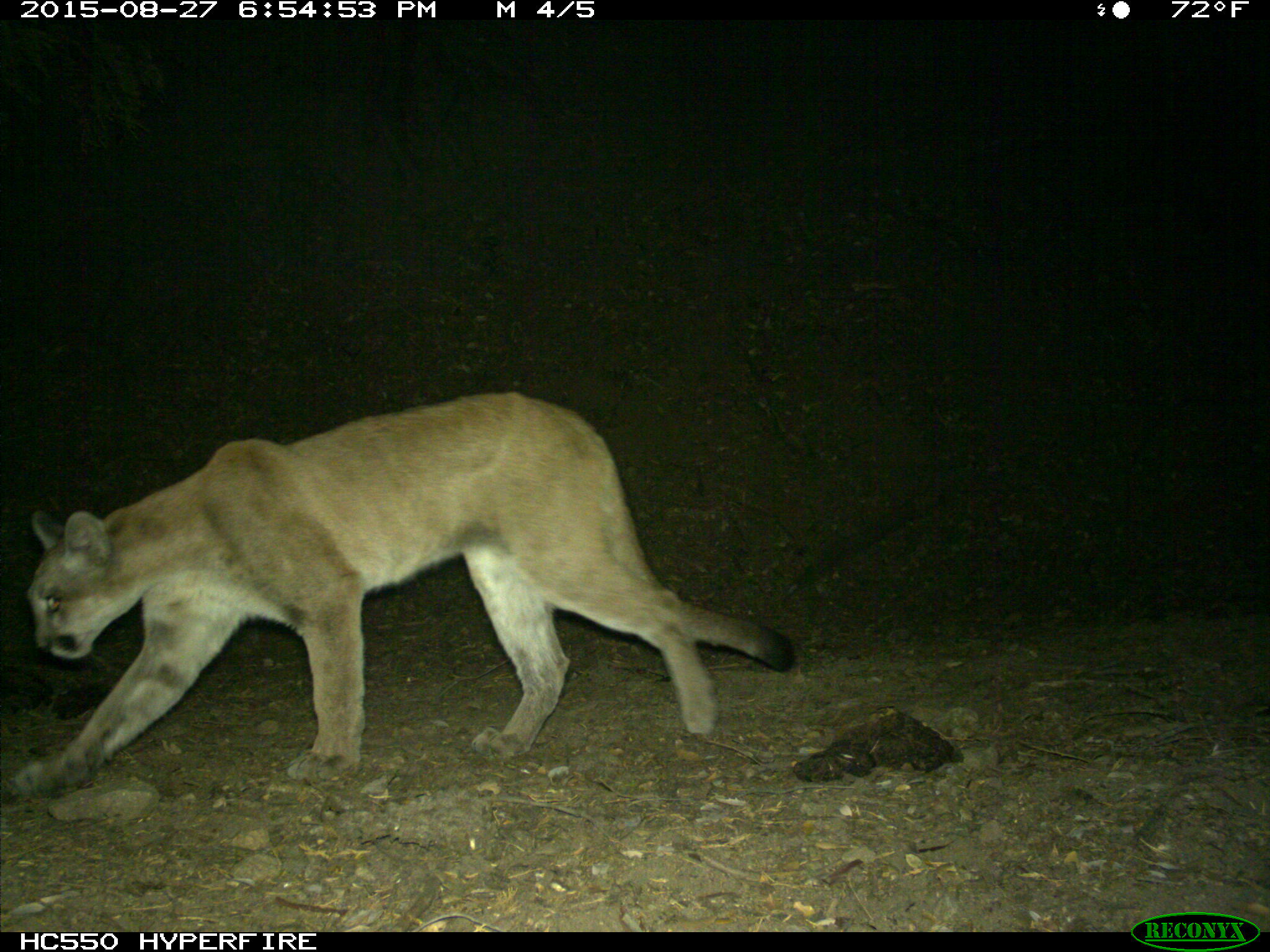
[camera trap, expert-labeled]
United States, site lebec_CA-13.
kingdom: Animalia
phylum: Chordata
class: Mammalia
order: Carnivora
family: Felidae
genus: Puma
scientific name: Puma concolor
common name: mountain lion